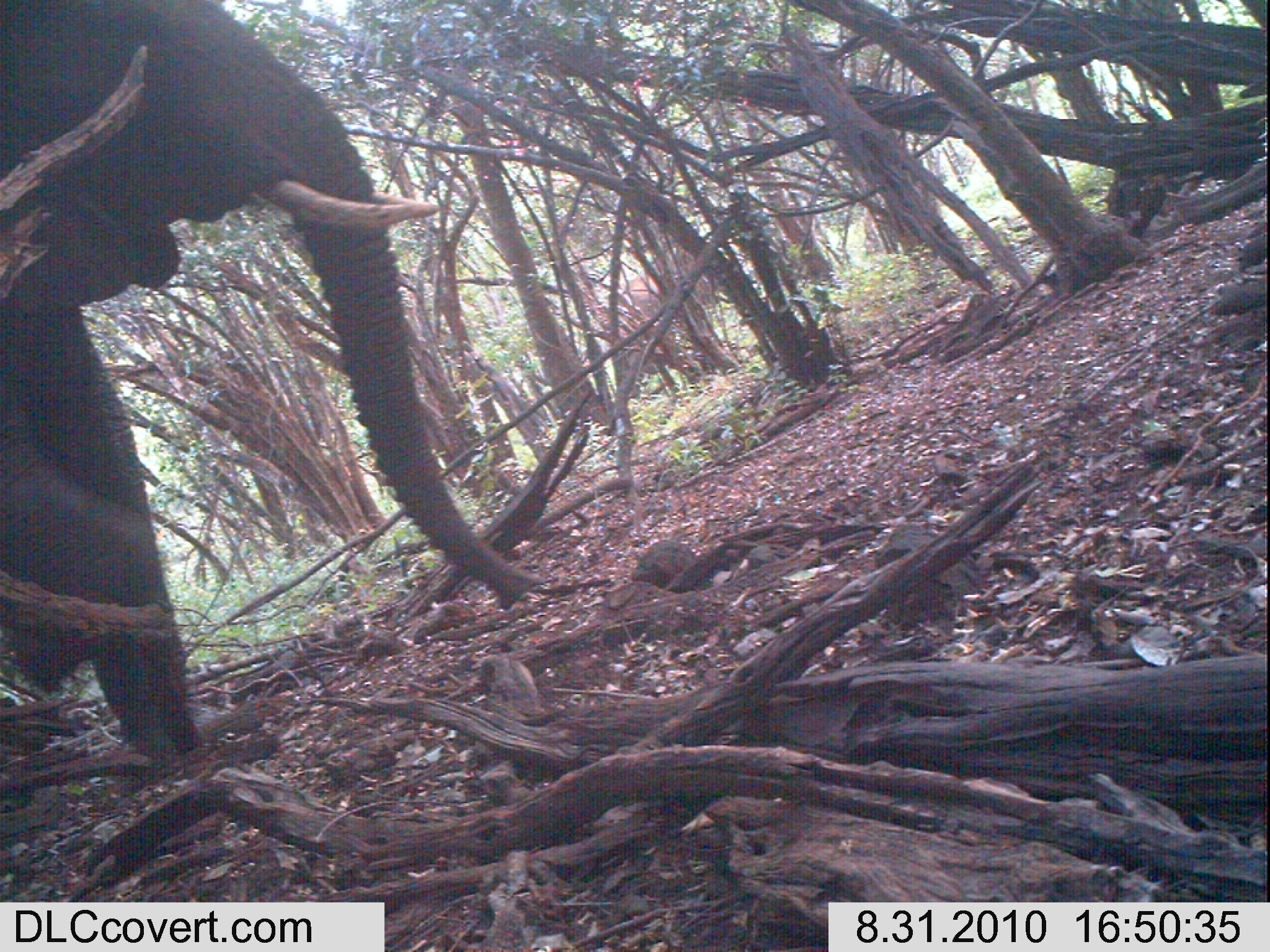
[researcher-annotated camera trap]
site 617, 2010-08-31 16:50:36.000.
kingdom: Animalia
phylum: Chordata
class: Mammalia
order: Proboscidea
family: Elephantidae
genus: Loxodonta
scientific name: Loxodonta africana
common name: african bush elephant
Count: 1.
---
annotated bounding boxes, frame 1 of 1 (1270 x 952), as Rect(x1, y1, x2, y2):
loxodonta africana: Rect(2, 2, 543, 760)